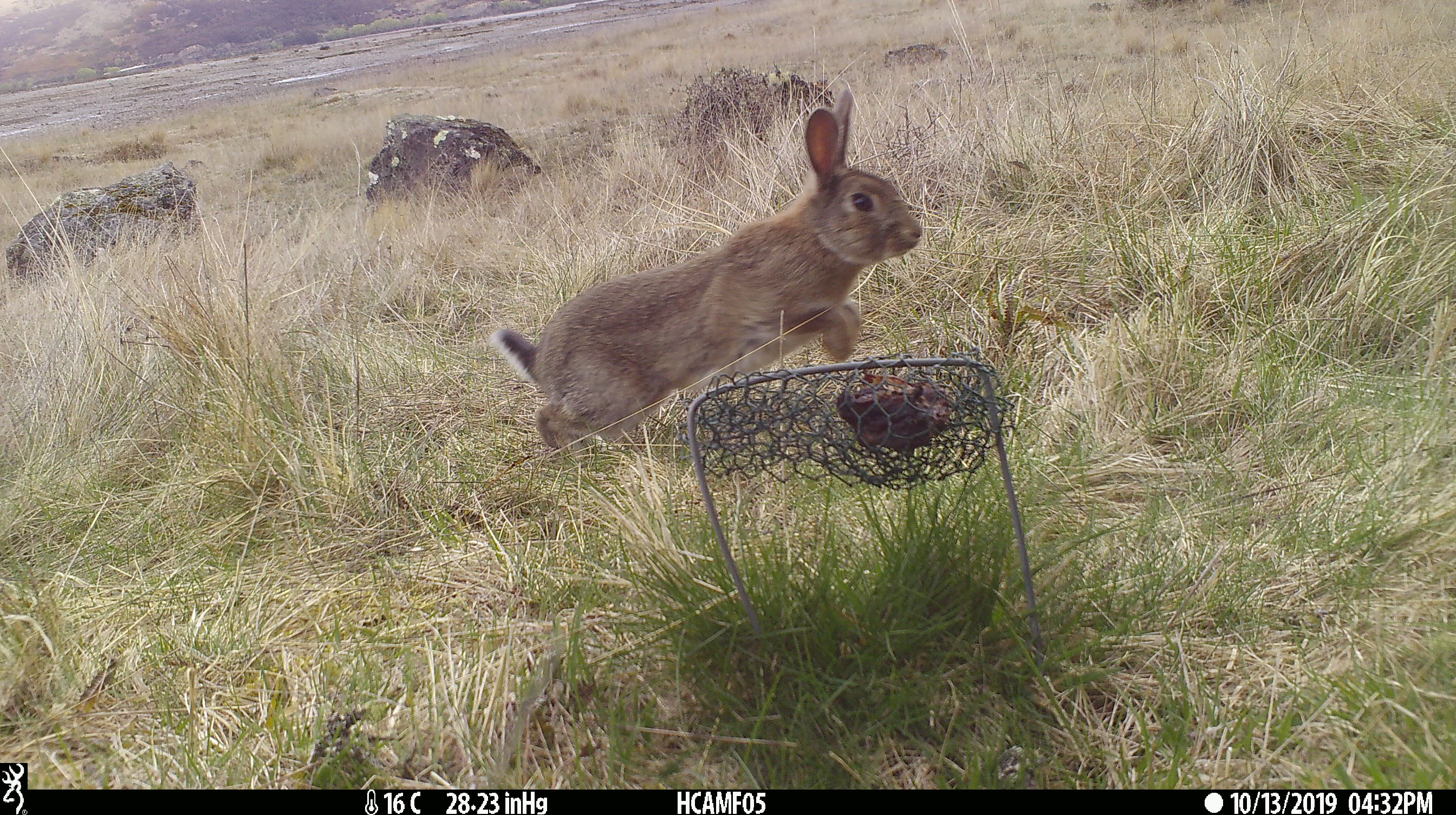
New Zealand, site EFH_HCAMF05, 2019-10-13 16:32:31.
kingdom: Animalia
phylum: Chordata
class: Mammalia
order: Lagomorpha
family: Leporidae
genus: Oryctolagus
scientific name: Oryctolagus cuniculus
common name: european rabbit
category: rabbit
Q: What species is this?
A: Rabbit (european rabbit) (Oryctolagus cuniculus).